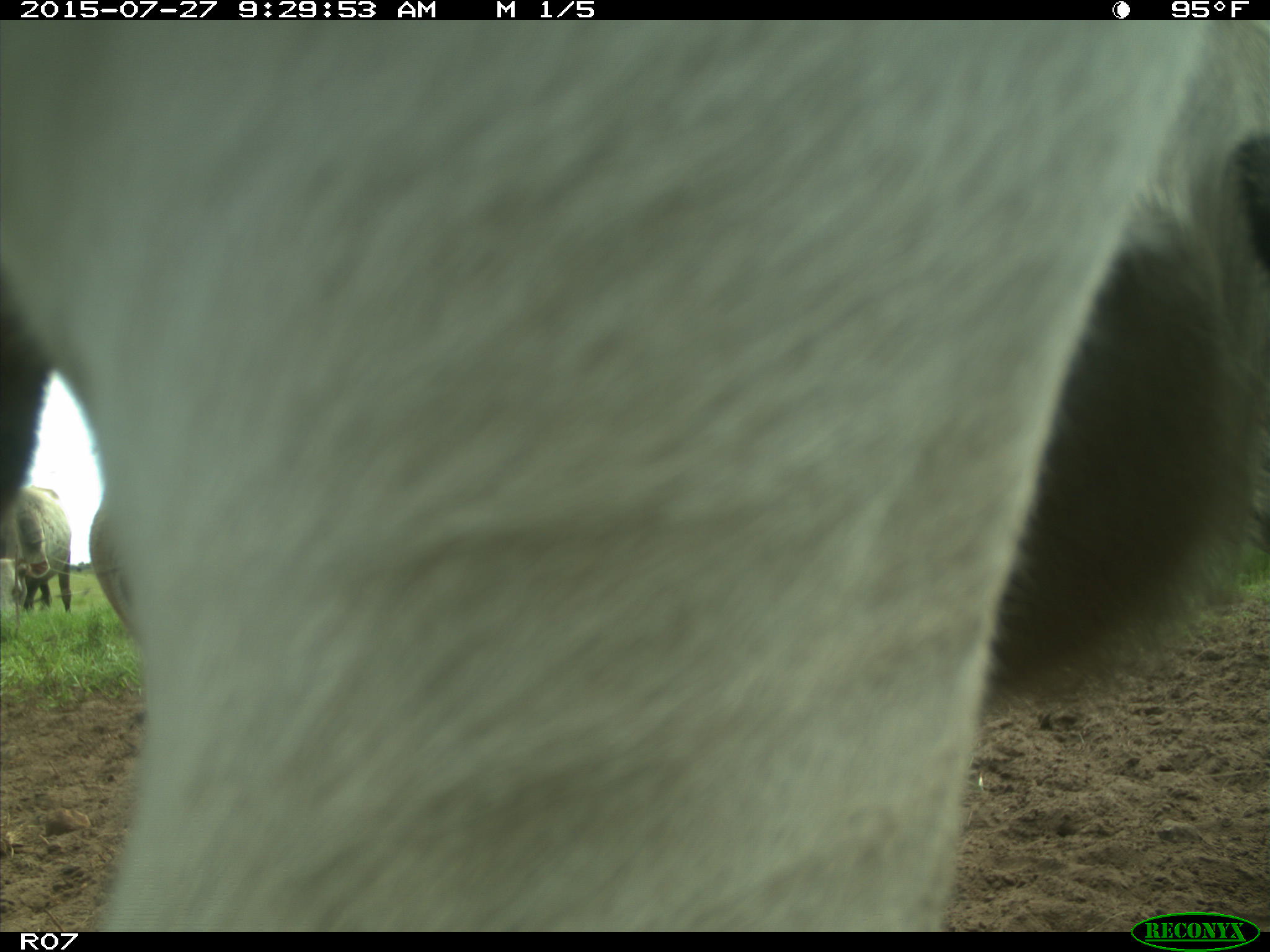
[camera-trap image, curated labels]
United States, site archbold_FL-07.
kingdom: Animalia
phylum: Chordata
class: Mammalia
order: Artiodactyla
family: Bovidae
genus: Bos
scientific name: Bos taurus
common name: domestic cow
Bos taurus (domestic cow).